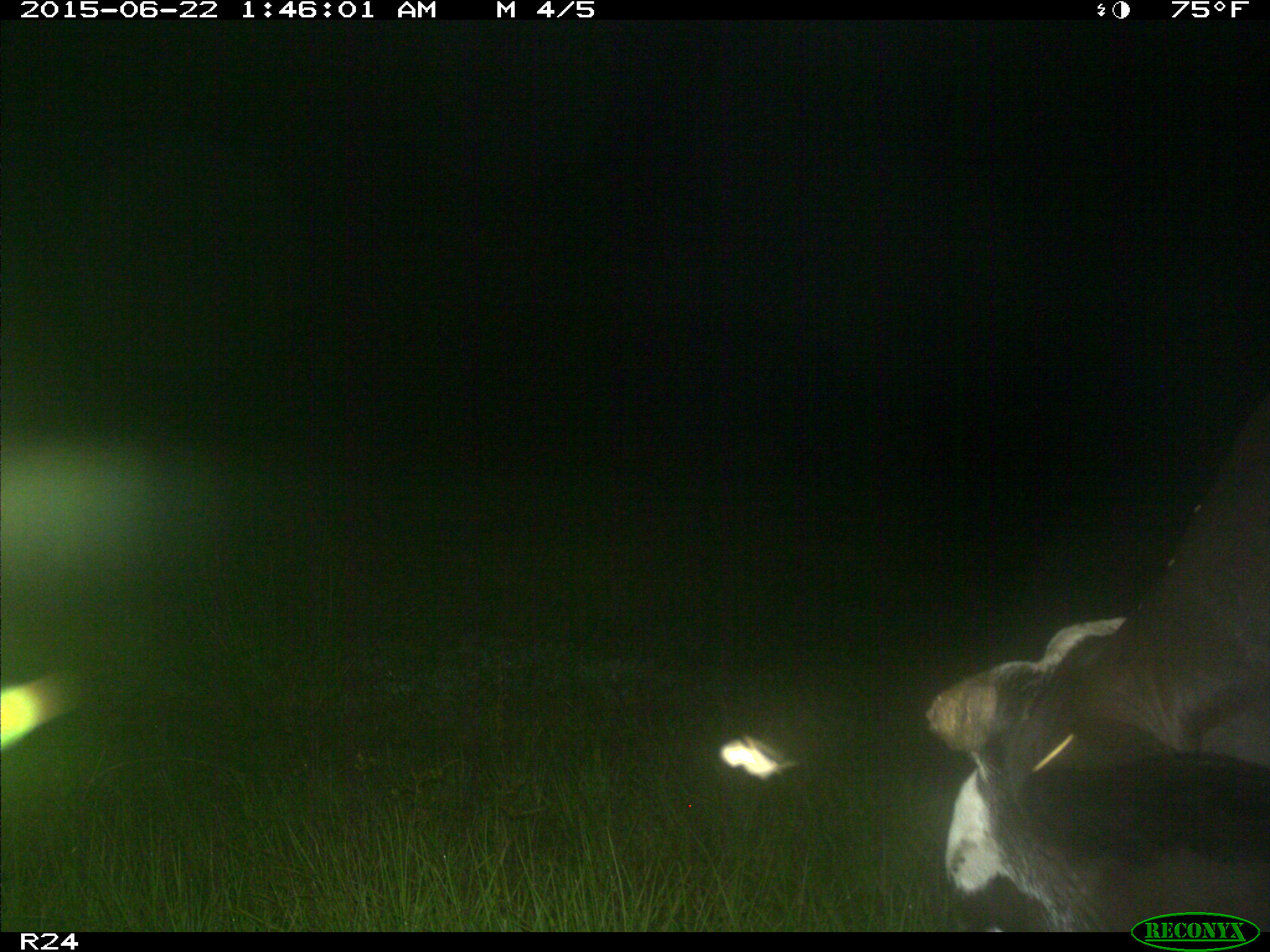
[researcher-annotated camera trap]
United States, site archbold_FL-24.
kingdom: Animalia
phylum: Chordata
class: Mammalia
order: Artiodactyla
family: Bovidae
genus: Bos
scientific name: Bos taurus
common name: domestic cow